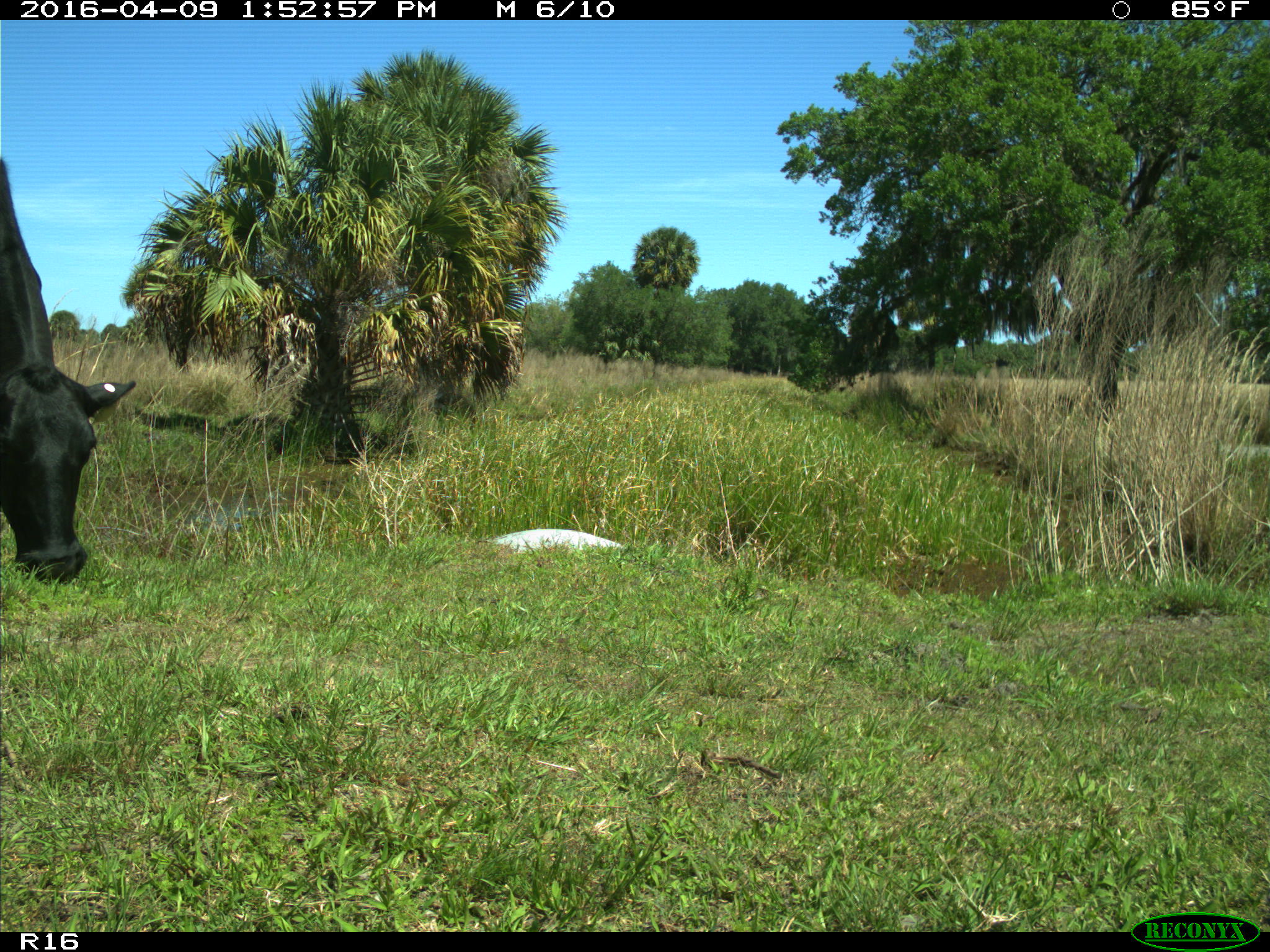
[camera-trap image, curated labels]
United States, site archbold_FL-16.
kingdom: Animalia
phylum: Chordata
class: Mammalia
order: Artiodactyla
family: Bovidae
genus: Bos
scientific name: Bos taurus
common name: domestic cow